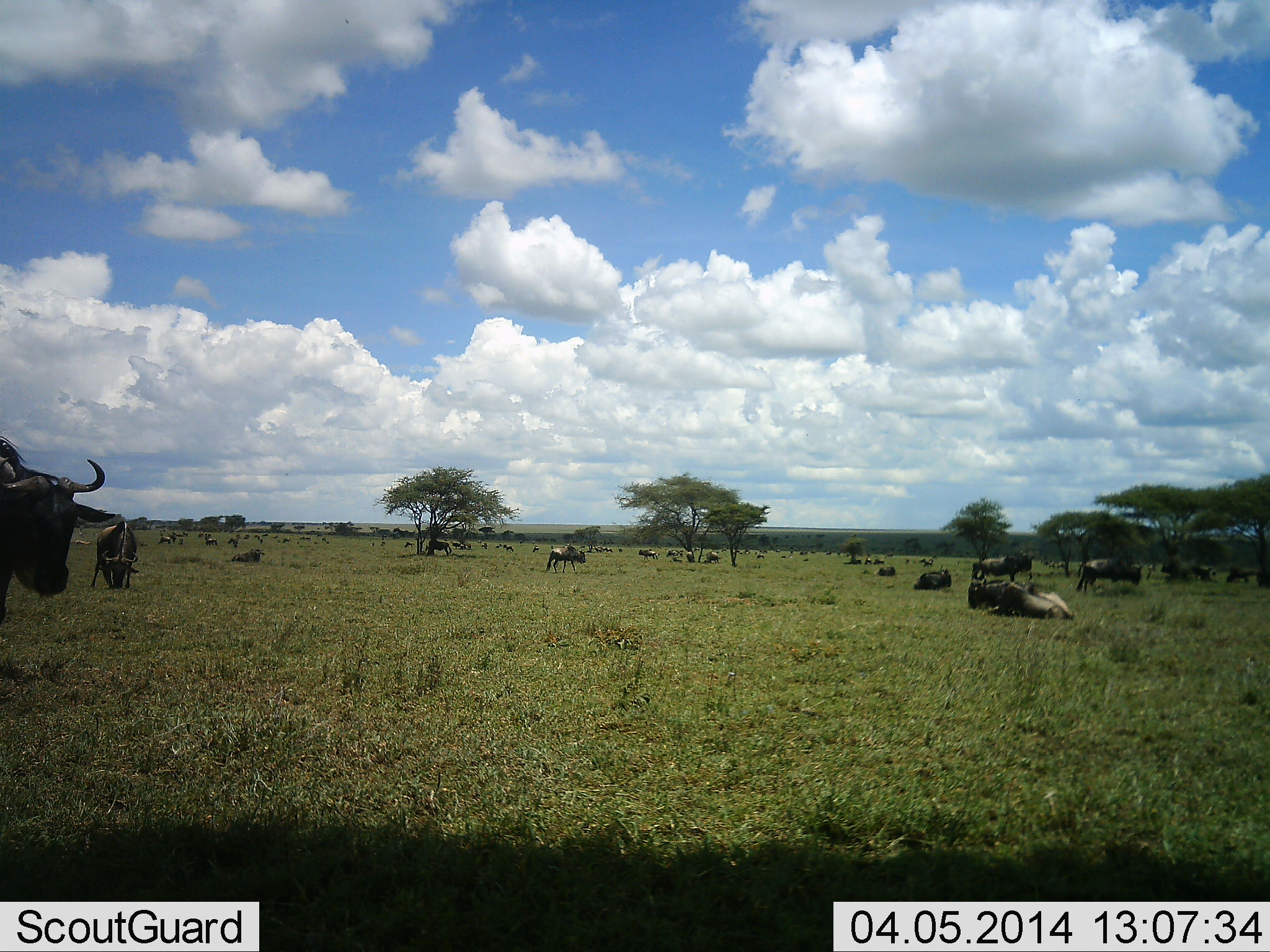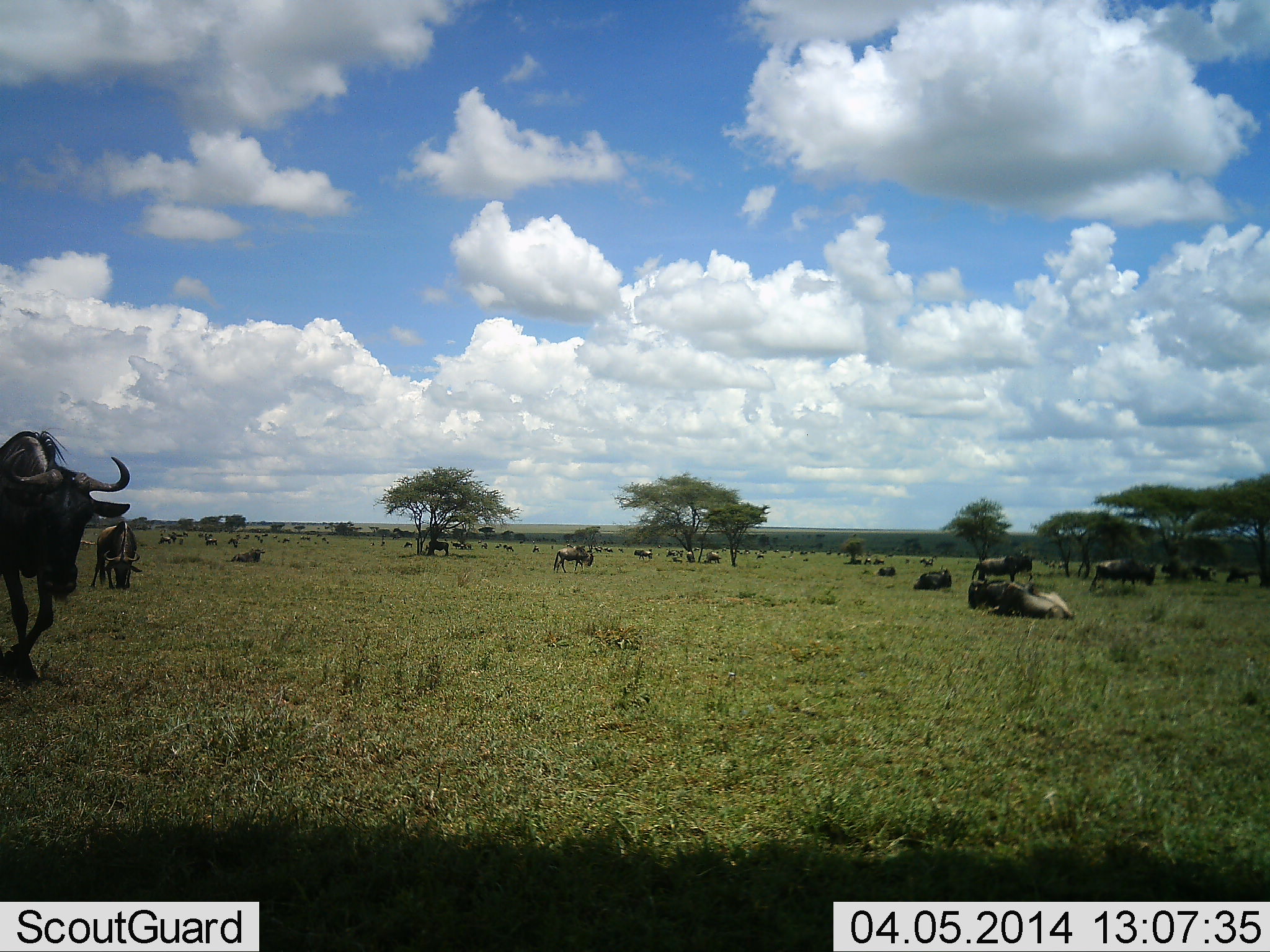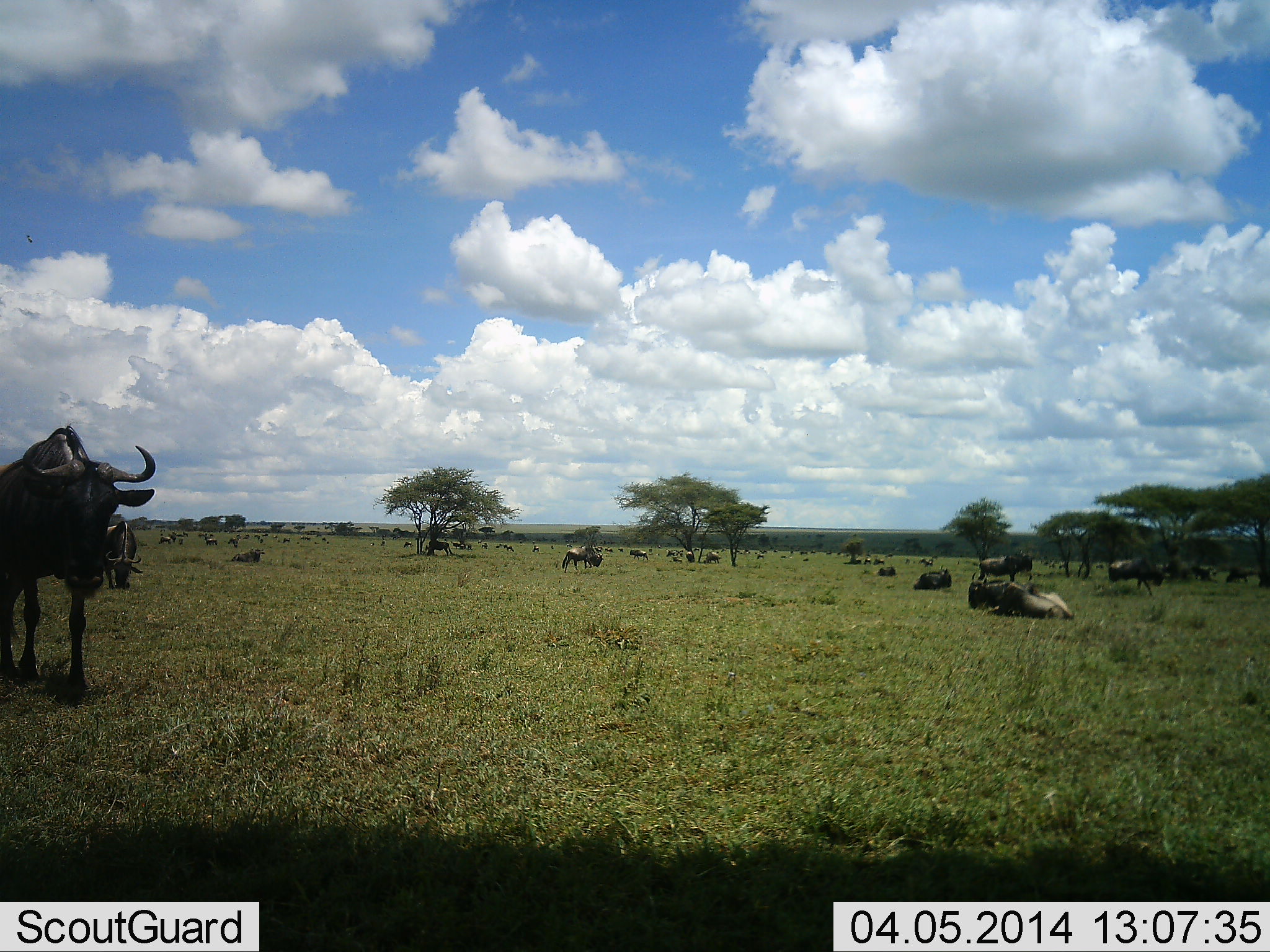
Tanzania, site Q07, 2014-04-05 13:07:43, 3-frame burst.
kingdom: Animalia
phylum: Chordata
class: Mammalia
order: Artiodactyla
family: Bovidae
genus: Connochaetes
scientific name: Connochaetes taurinus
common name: blue wildebeest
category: wildebeest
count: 11-50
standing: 70%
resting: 80%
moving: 100%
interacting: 10%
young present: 0%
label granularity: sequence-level